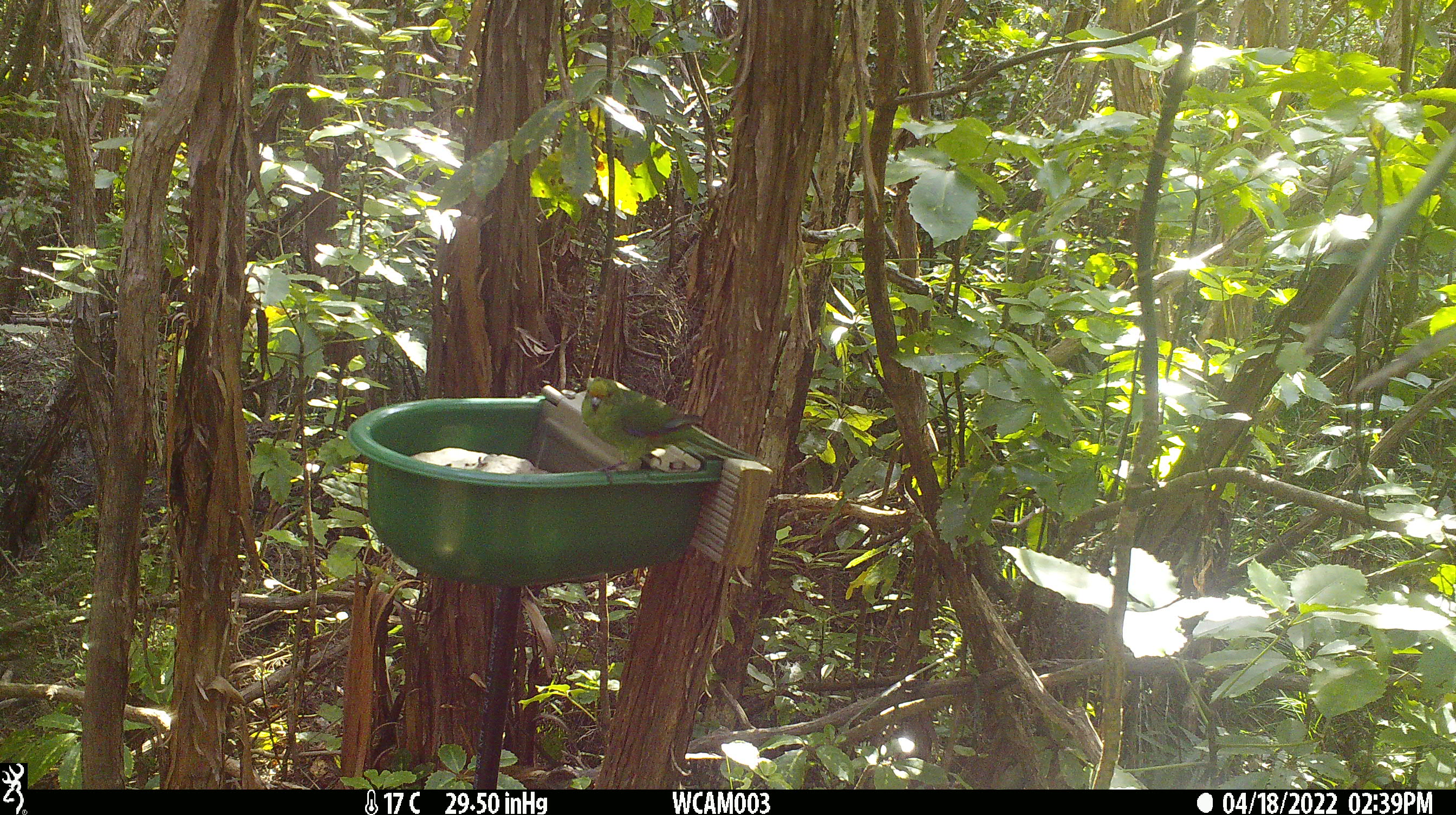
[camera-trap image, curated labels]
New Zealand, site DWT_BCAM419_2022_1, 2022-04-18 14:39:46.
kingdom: Animalia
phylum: Chordata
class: Aves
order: Psittaciformes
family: Psittaculidae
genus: Cyanoramphus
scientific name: Cyanoramphus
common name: parakeet